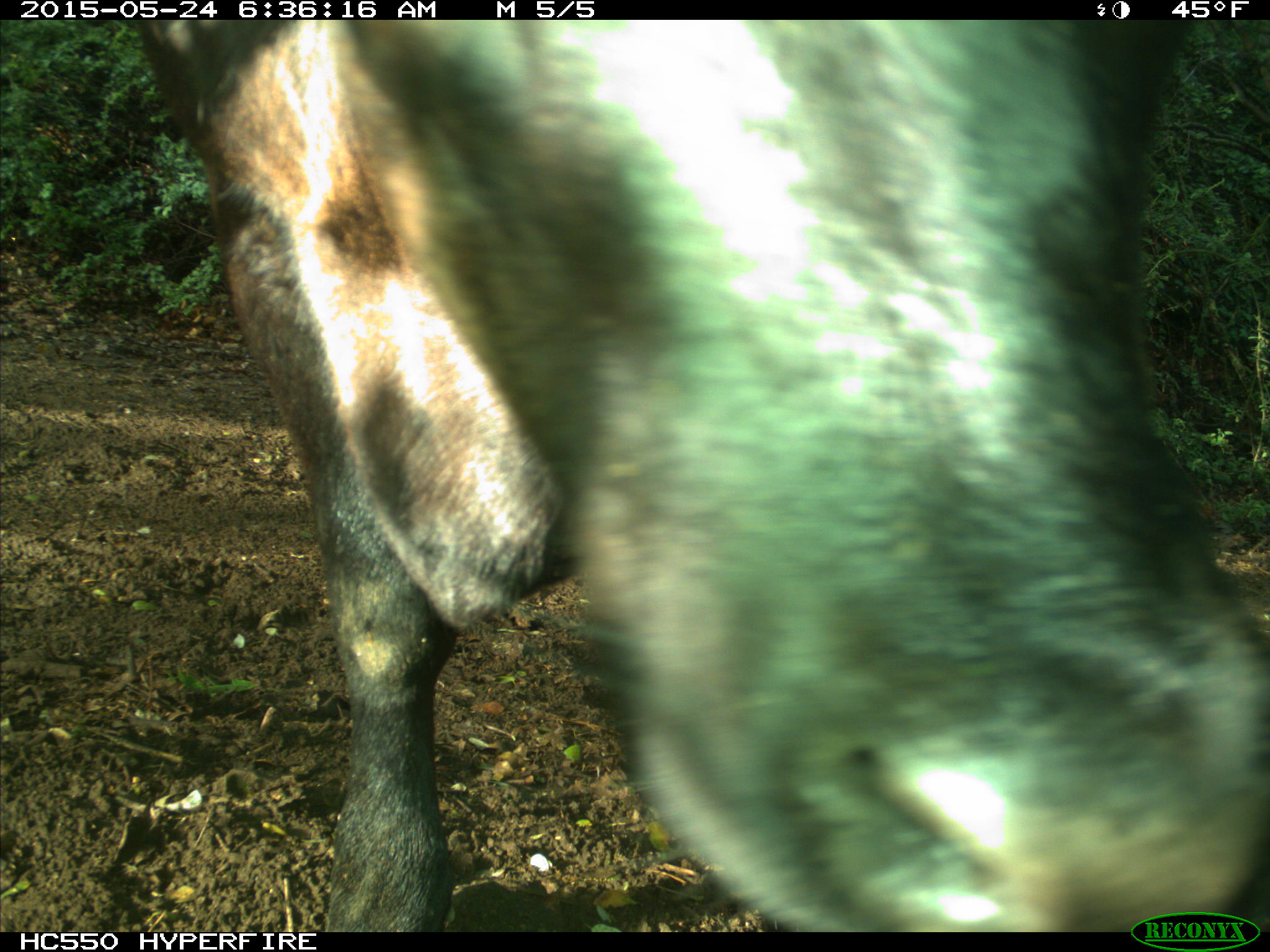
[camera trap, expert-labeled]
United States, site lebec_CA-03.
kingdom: Animalia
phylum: Chordata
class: Mammalia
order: Artiodactyla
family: Bovidae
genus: Bos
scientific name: Bos taurus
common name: domestic cow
Bos taurus (domestic cow).